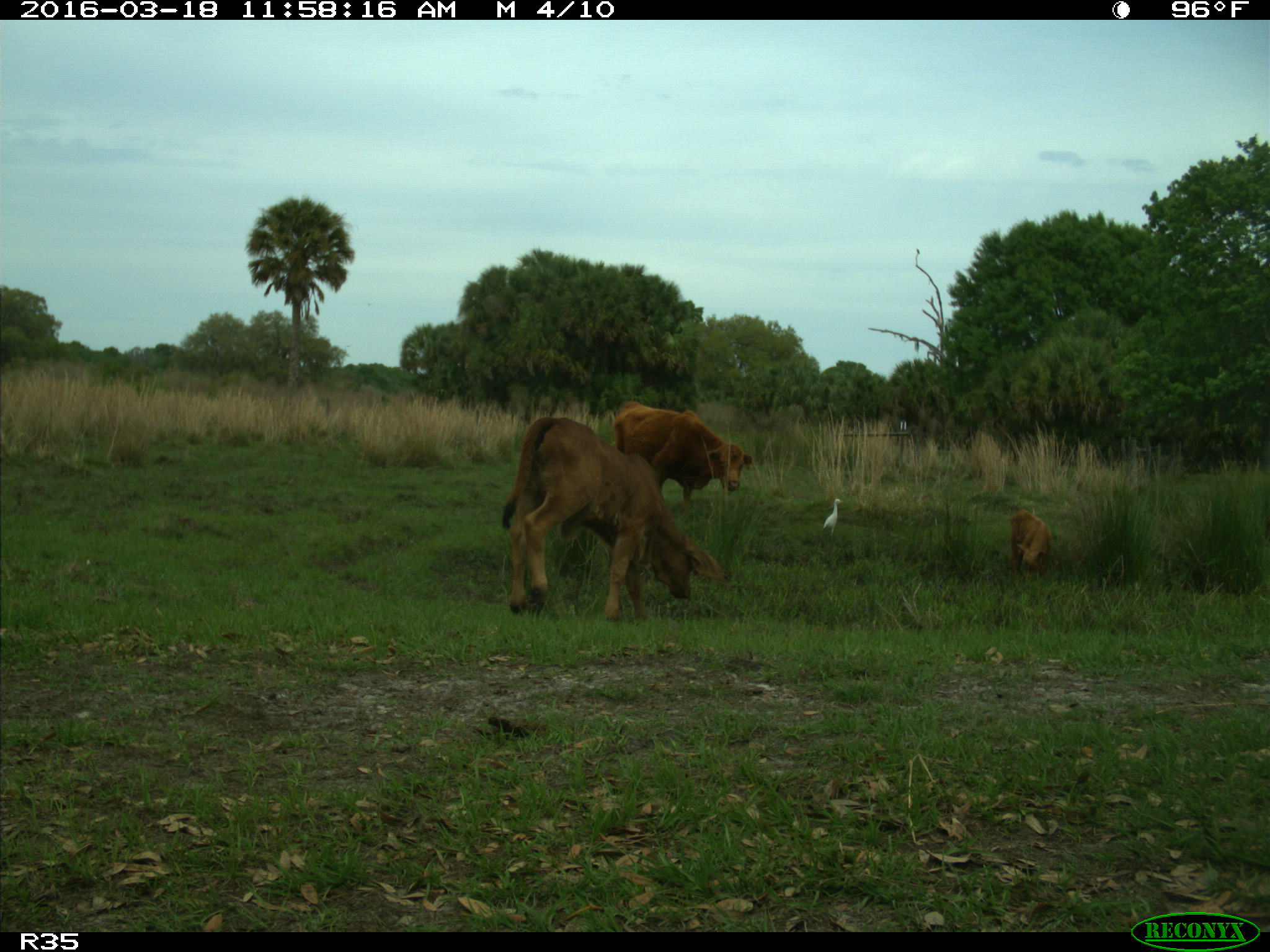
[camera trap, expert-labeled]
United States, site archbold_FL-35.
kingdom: Animalia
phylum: Chordata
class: Mammalia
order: Artiodactyla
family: Bovidae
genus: Bos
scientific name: Bos taurus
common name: domestic cow